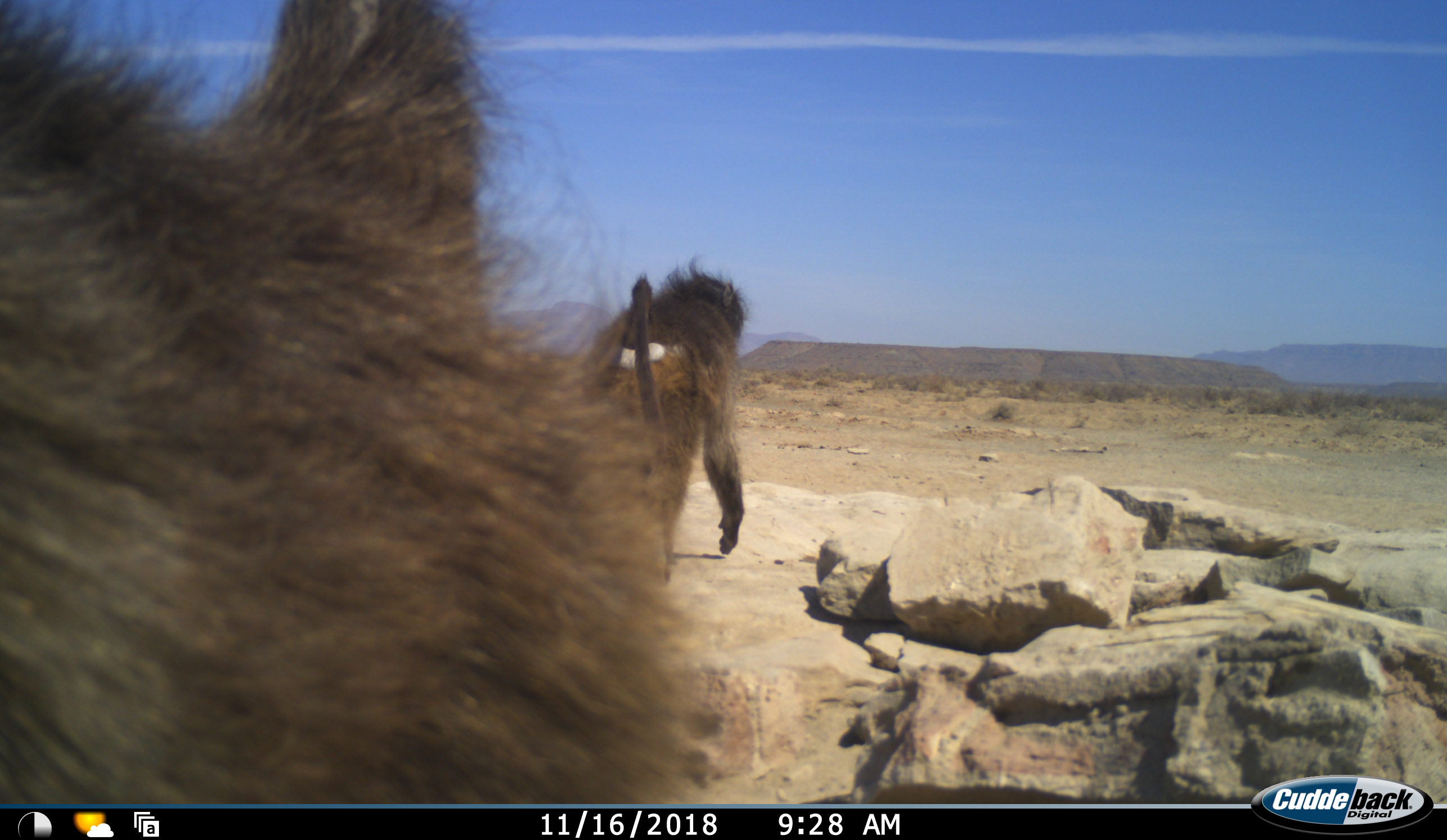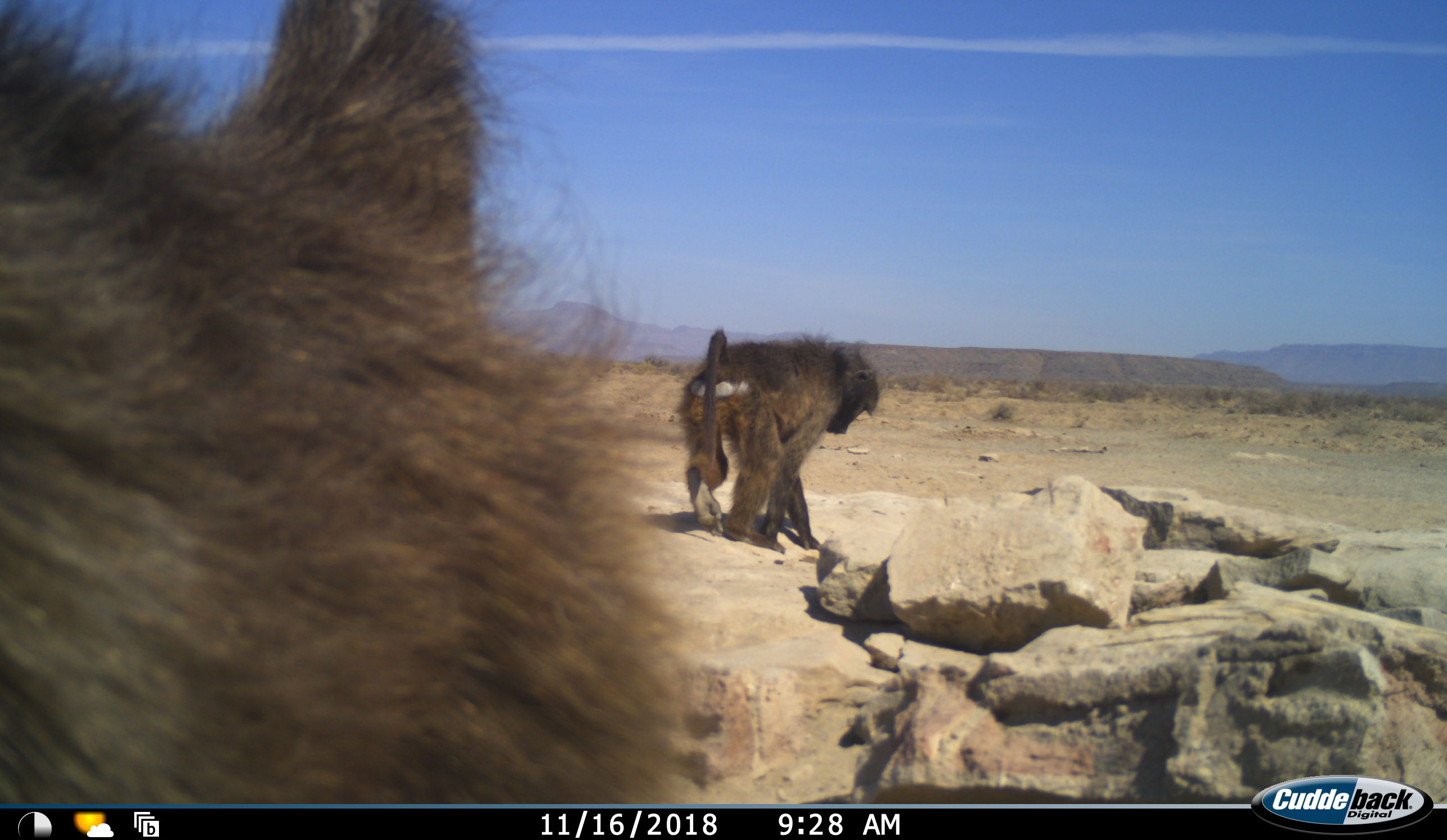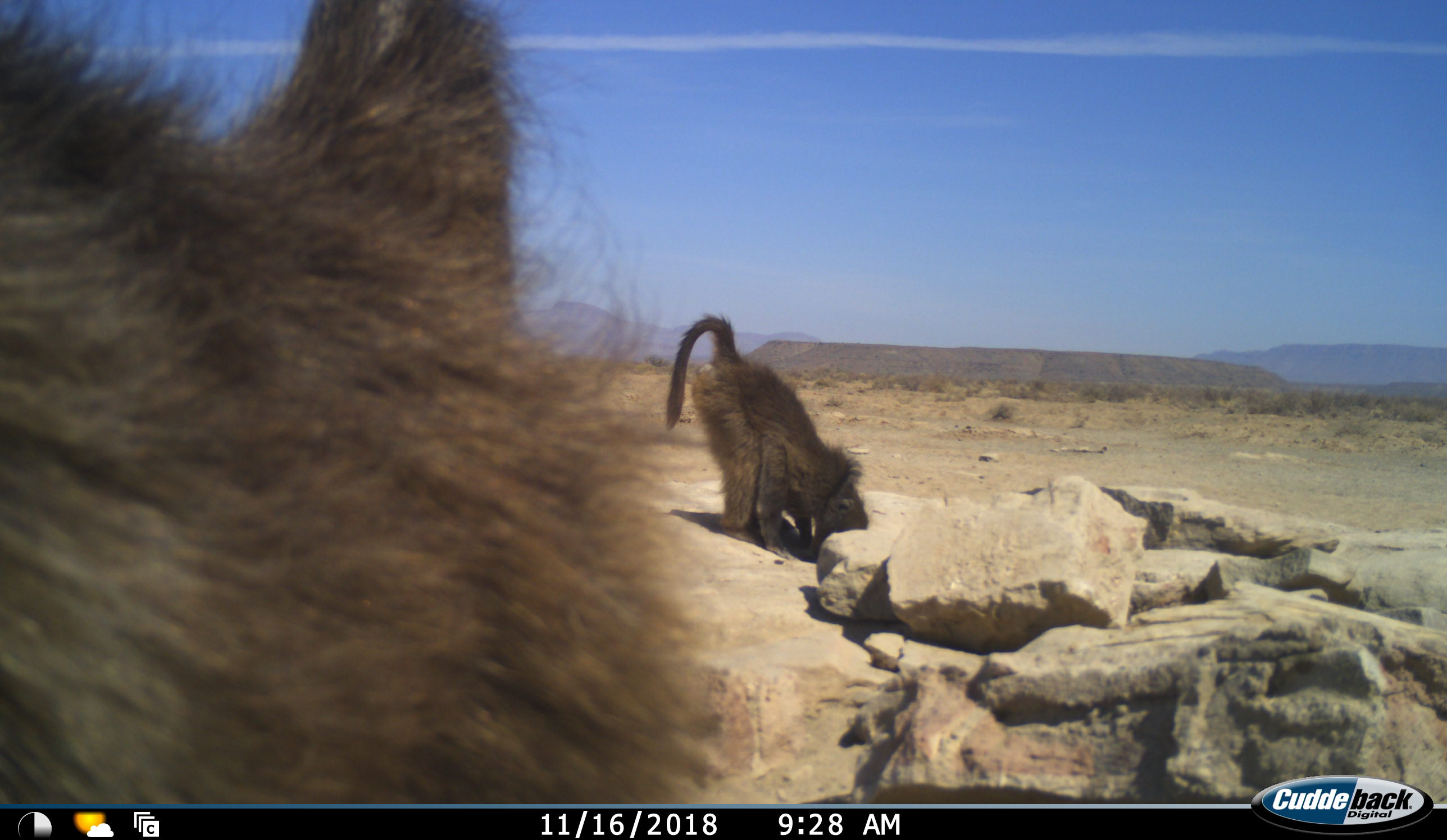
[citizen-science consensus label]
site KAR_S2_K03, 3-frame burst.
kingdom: Animalia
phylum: Chordata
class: Mammalia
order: Primates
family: Cercopithecidae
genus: Papio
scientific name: Papio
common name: baboon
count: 2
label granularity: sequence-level